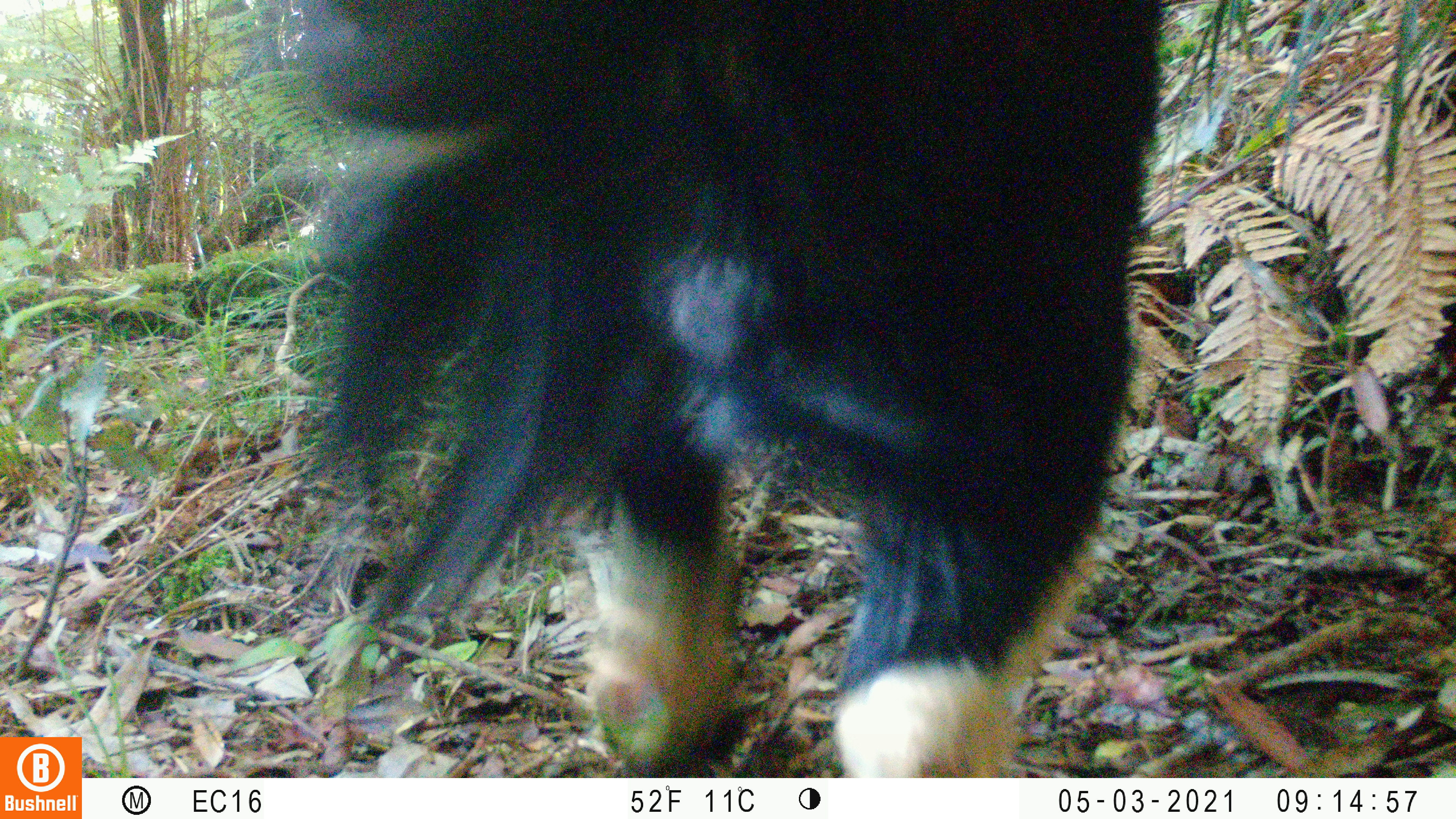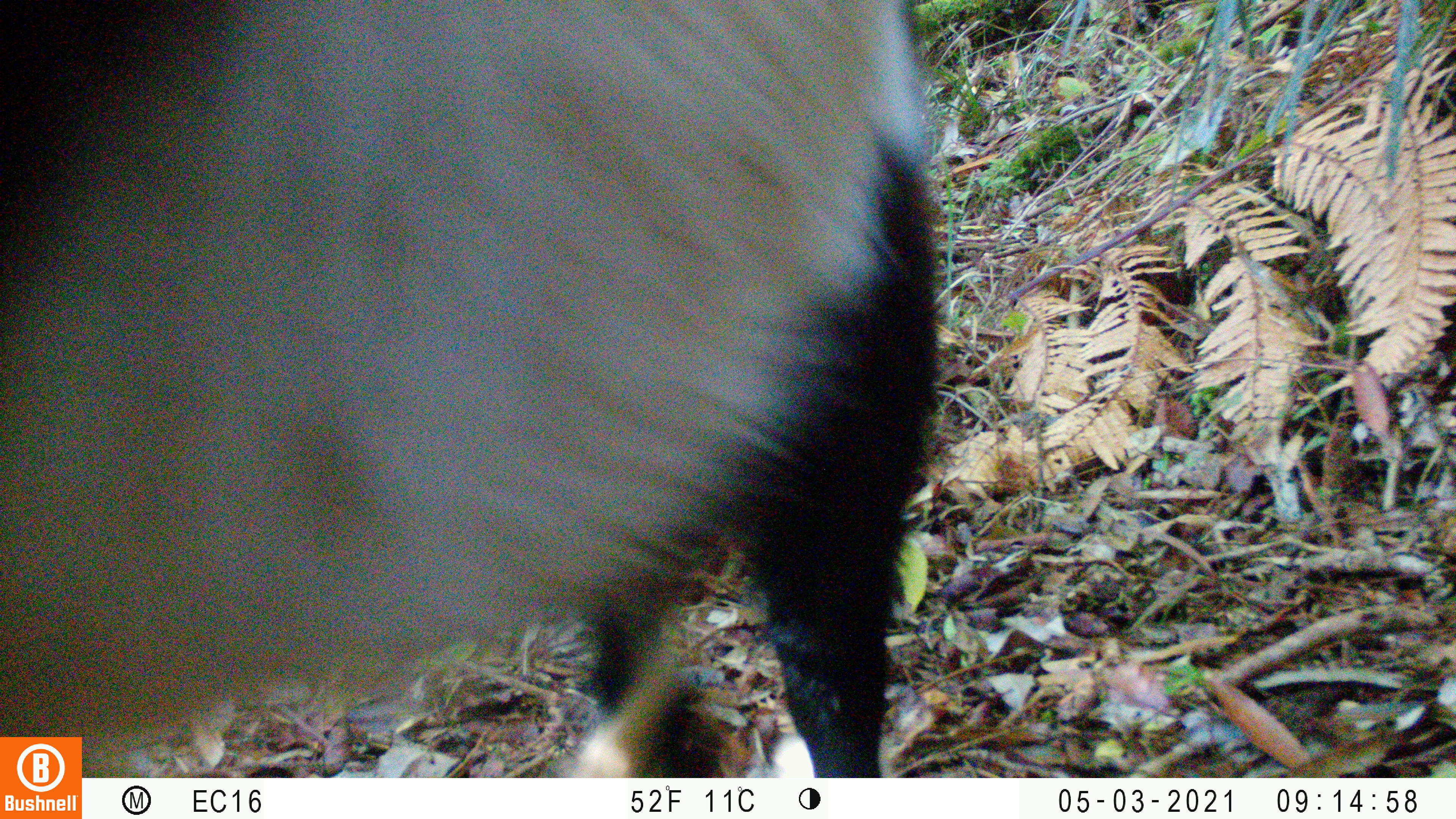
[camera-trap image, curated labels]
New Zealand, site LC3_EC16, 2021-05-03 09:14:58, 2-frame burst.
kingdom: Animalia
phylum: Chordata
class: Mammalia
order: Artiodactyla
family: Bovidae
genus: Capra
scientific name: Capra hircus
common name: goat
Goat (Capra hircus).